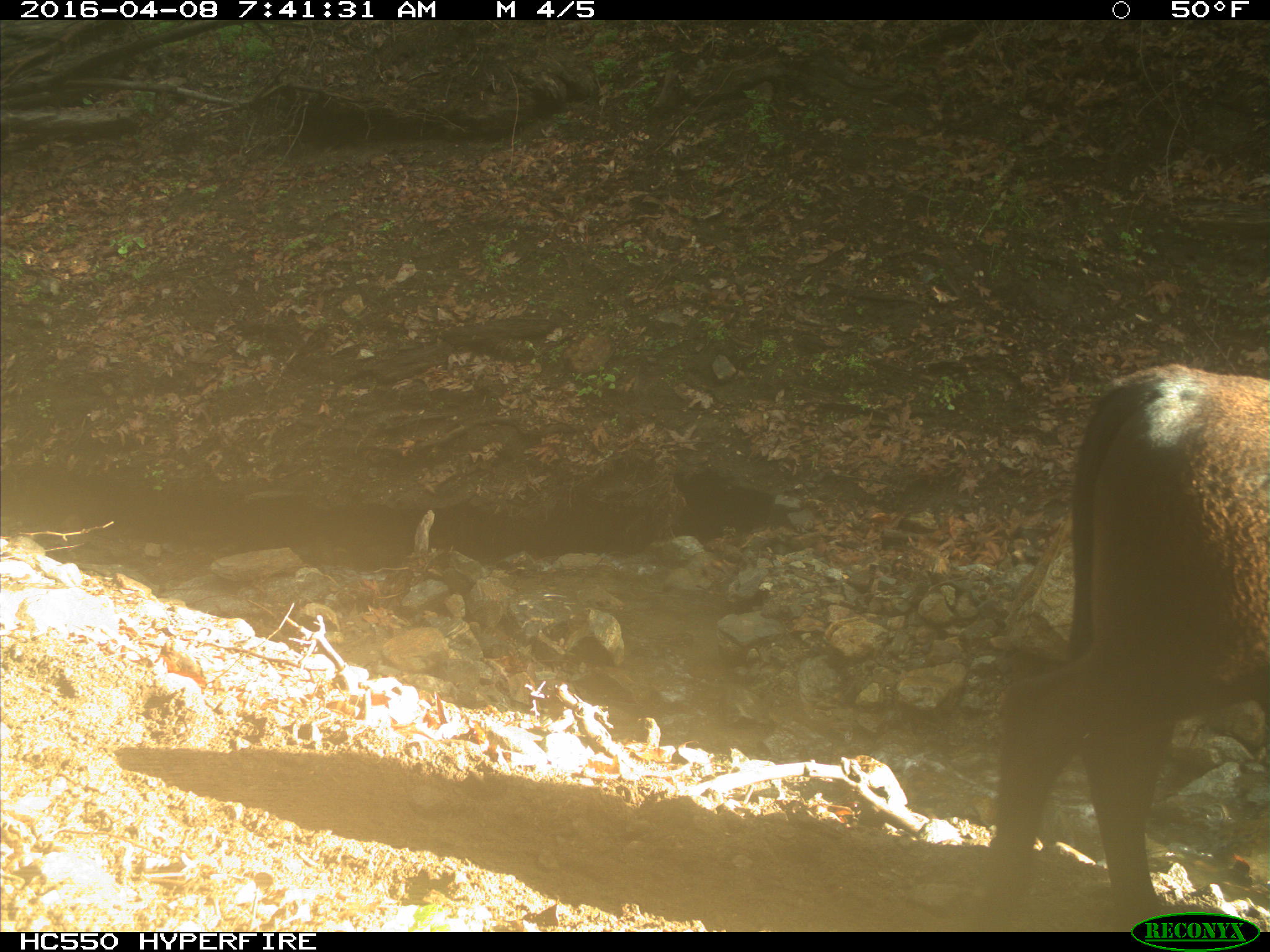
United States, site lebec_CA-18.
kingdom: Animalia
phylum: Chordata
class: Mammalia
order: Artiodactyla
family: Bovidae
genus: Bos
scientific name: Bos taurus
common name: domestic cow